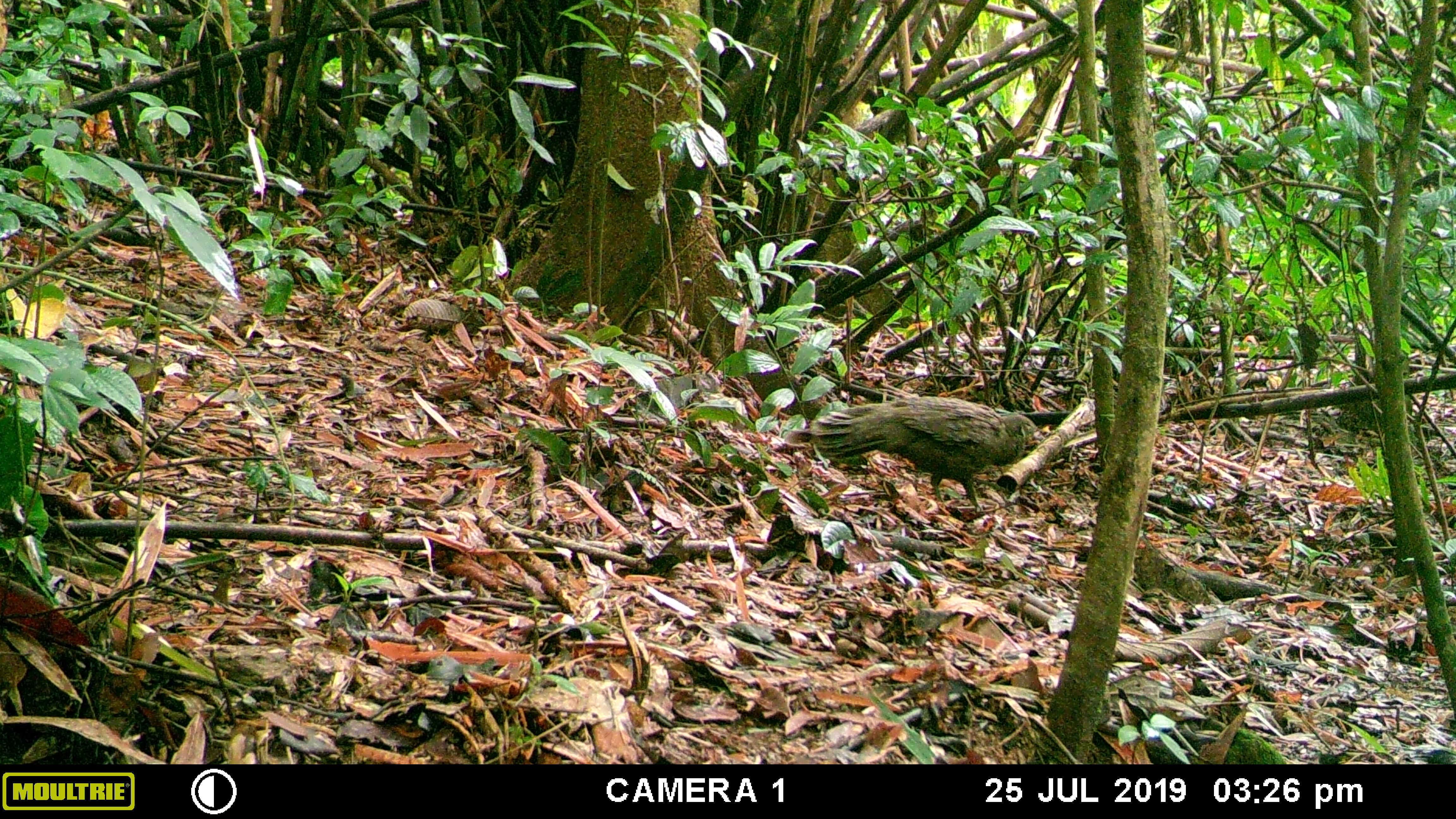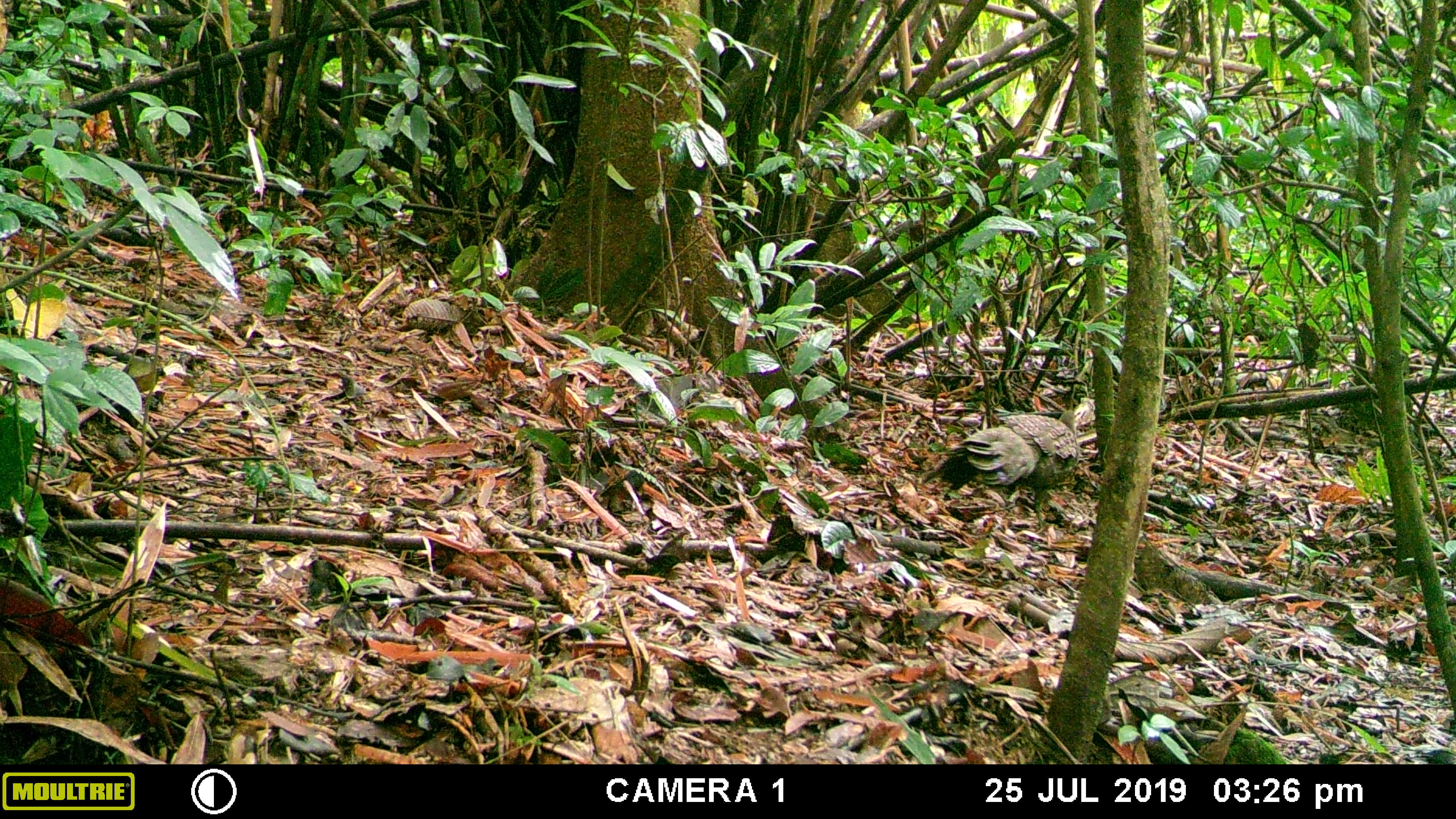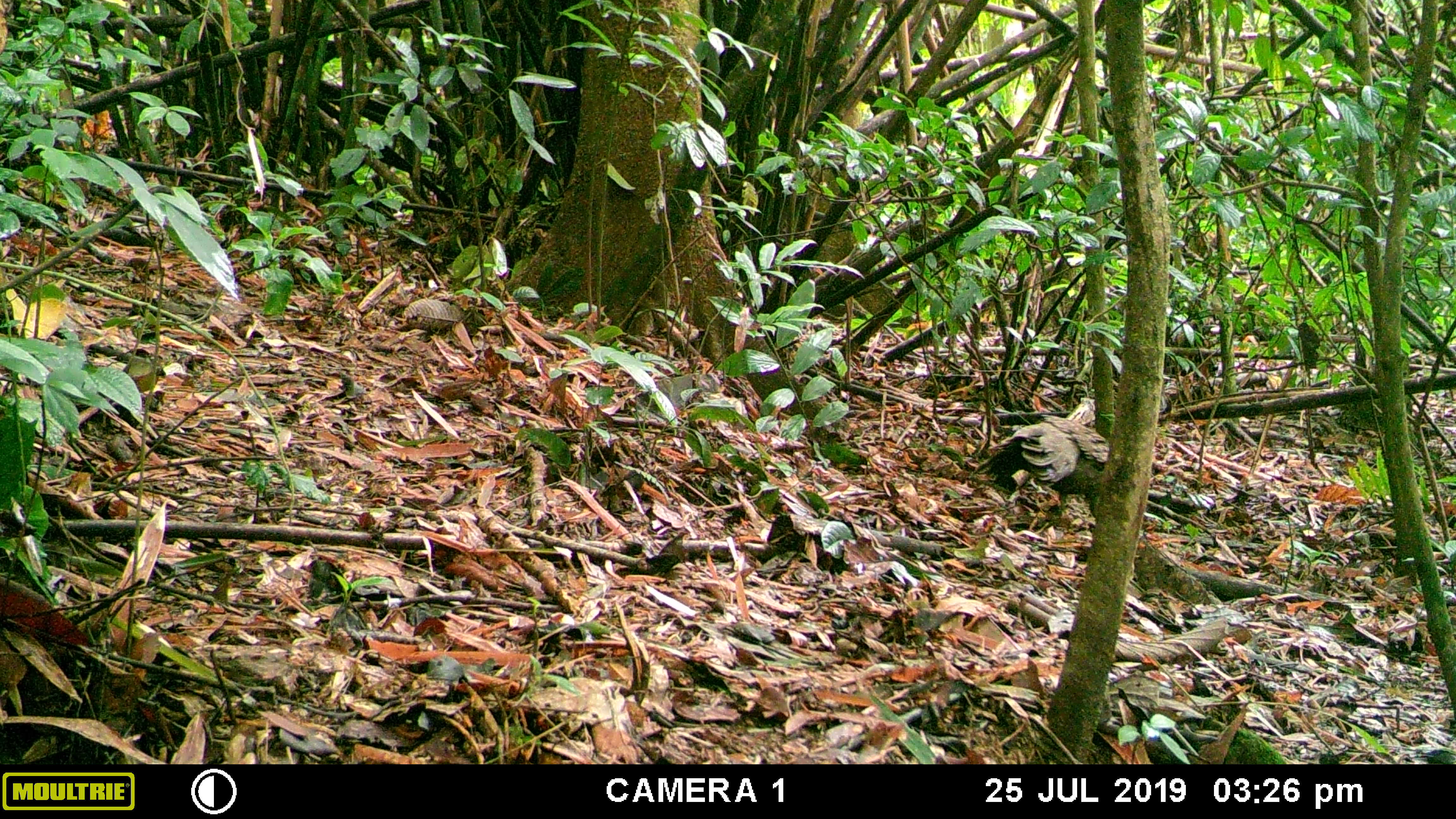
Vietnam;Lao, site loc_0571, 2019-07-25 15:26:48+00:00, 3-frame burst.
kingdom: Animalia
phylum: Chordata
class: Aves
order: Galliformes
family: Phasianidae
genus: Polyplectron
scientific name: Polyplectron bicalcaratum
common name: gray peacock-pheasant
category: grey peacock pheasant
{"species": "grey peacock pheasant (gray peacock-pheasant) (Polyplectron bicalcaratum)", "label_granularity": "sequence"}